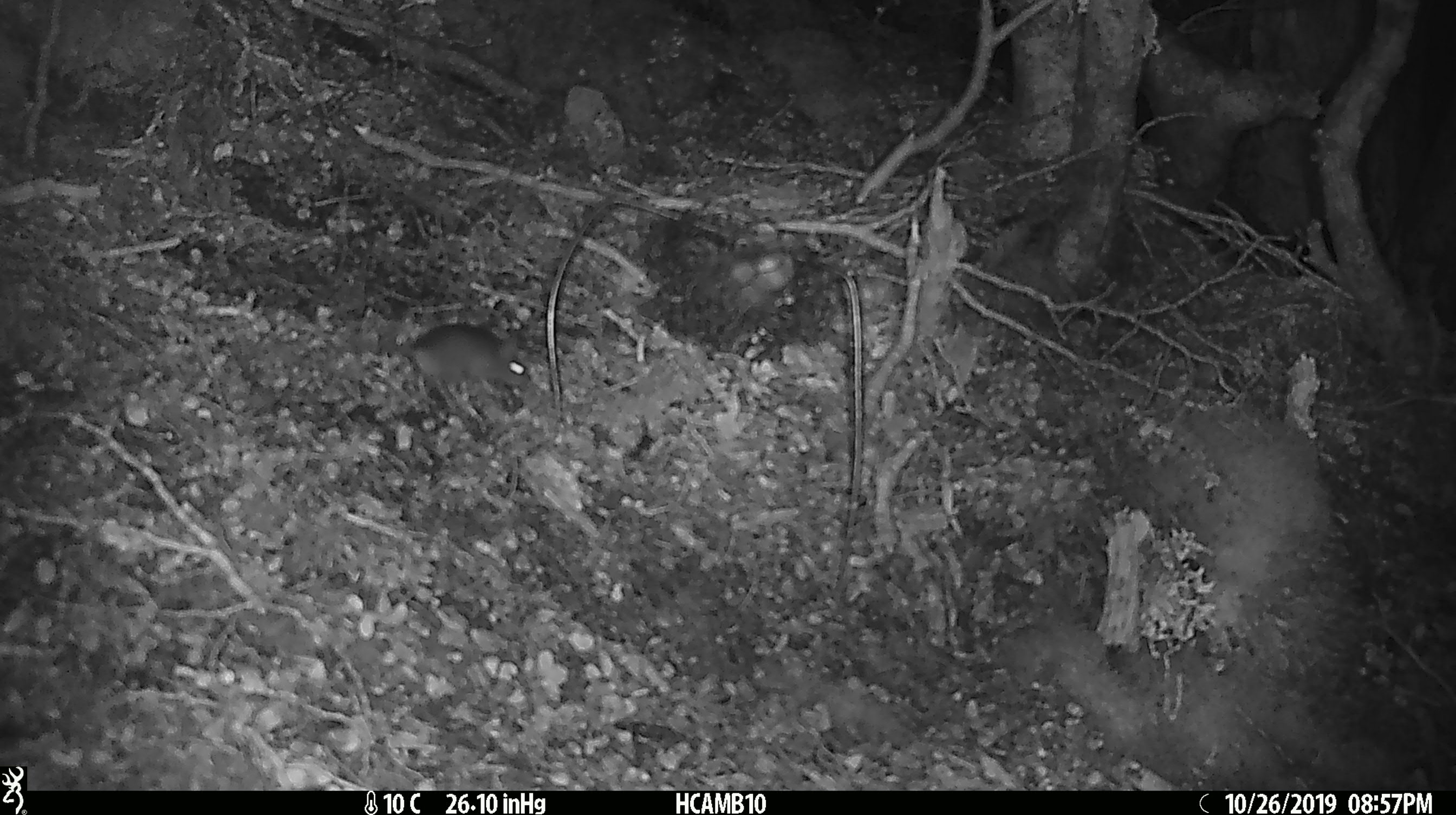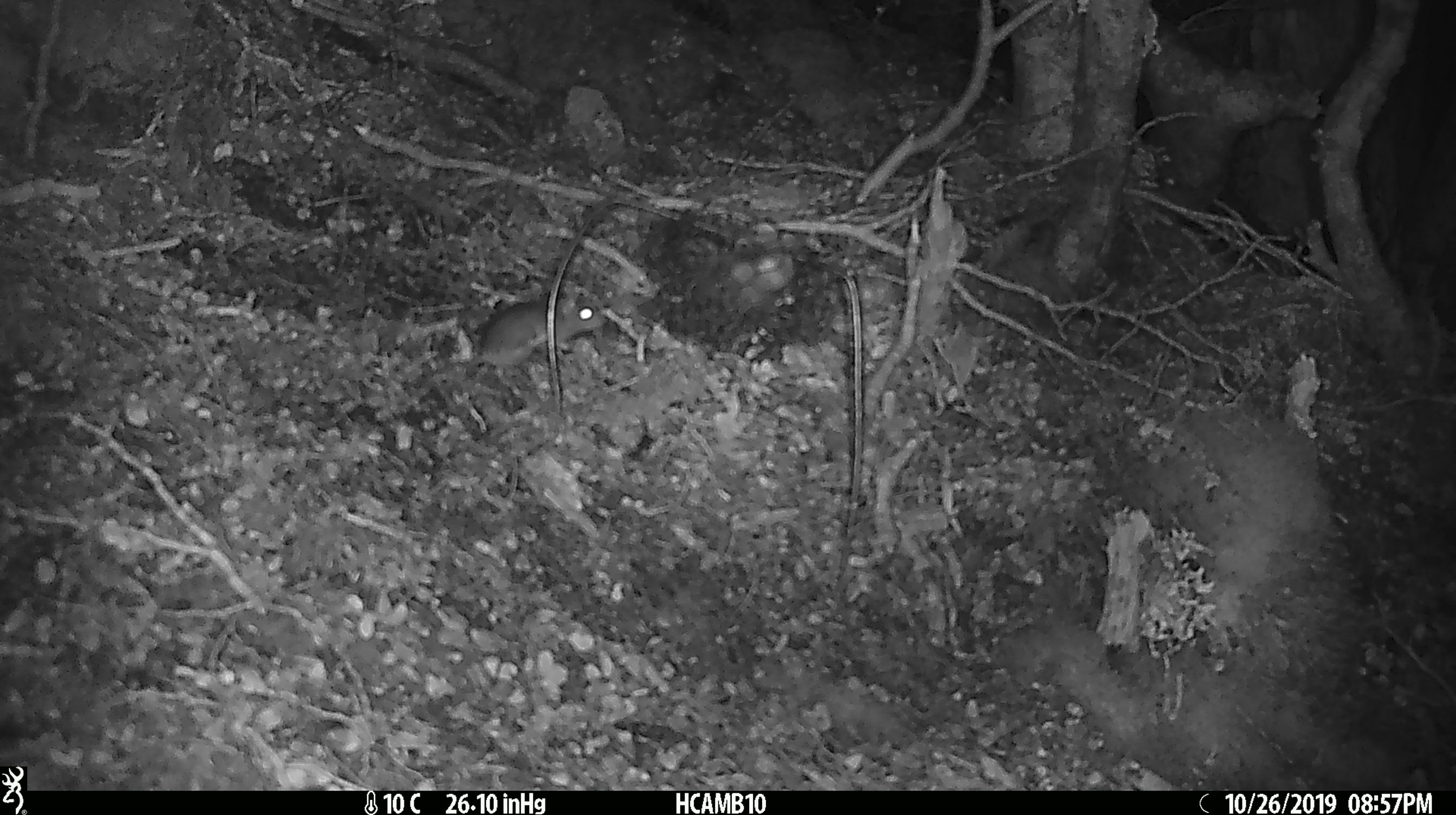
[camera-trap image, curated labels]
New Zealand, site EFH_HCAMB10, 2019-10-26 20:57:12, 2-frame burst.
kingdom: Animalia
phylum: Chordata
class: Mammalia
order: Rodentia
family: Muridae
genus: Mus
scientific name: Mus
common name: mouse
Mouse (Mus).